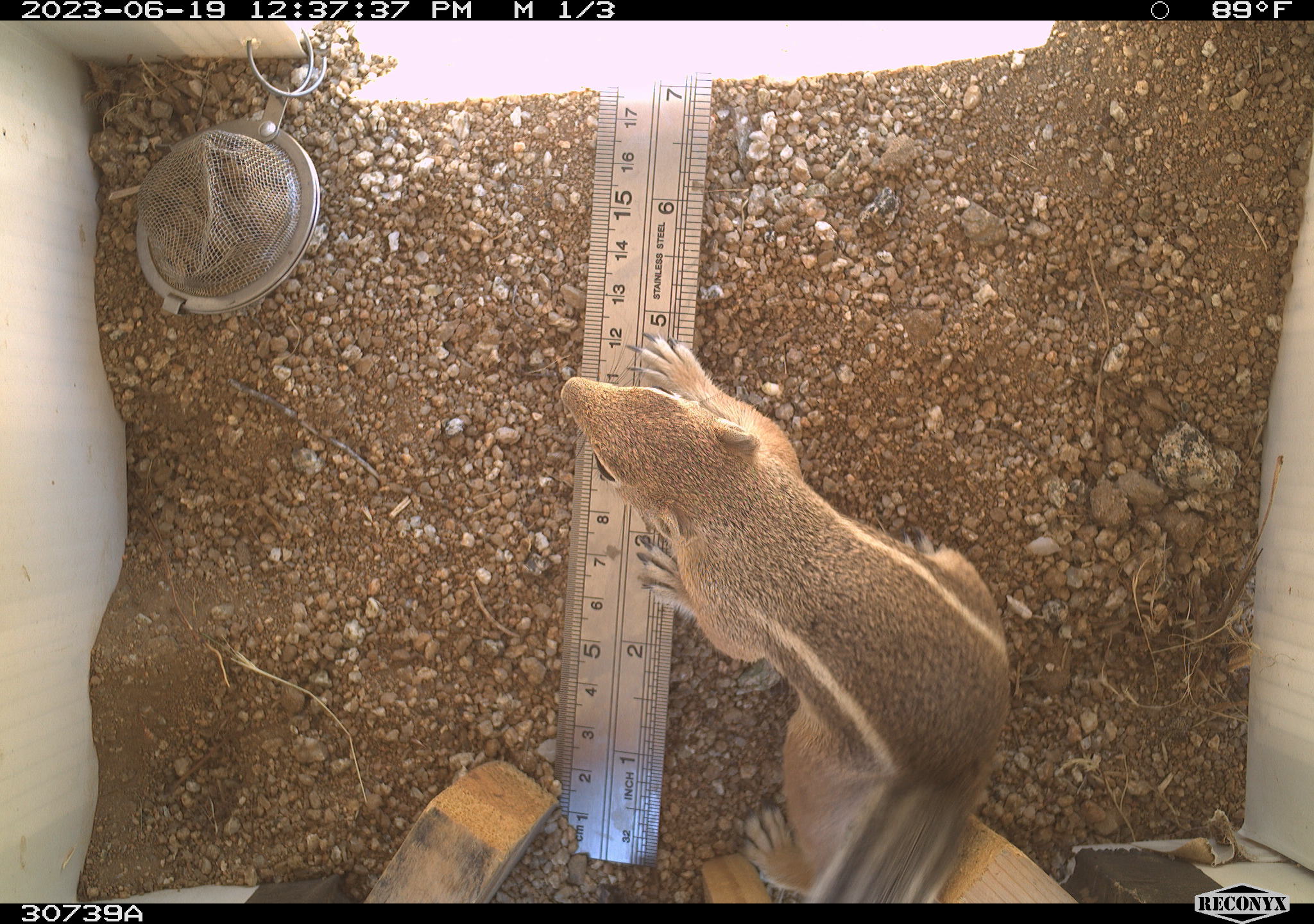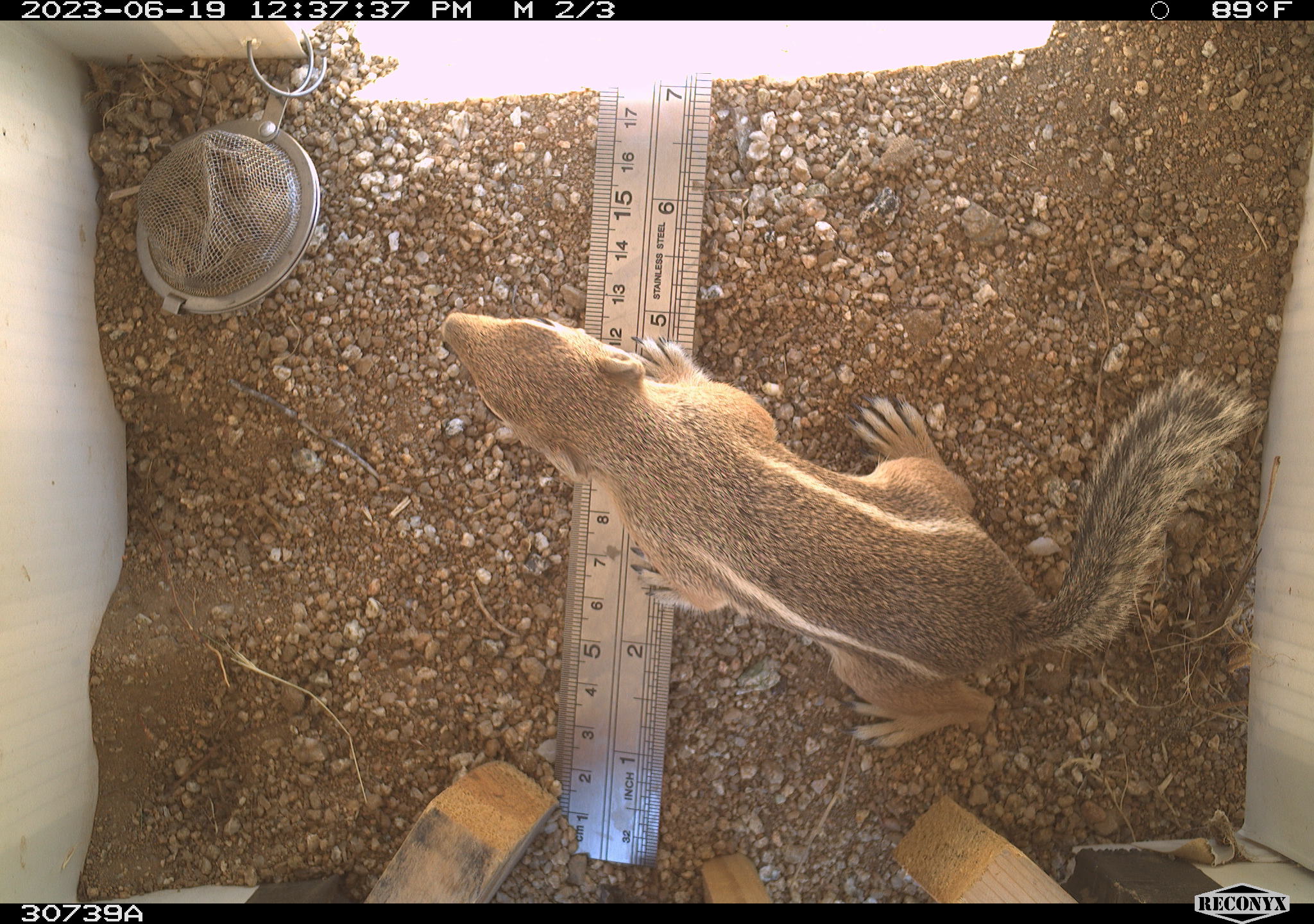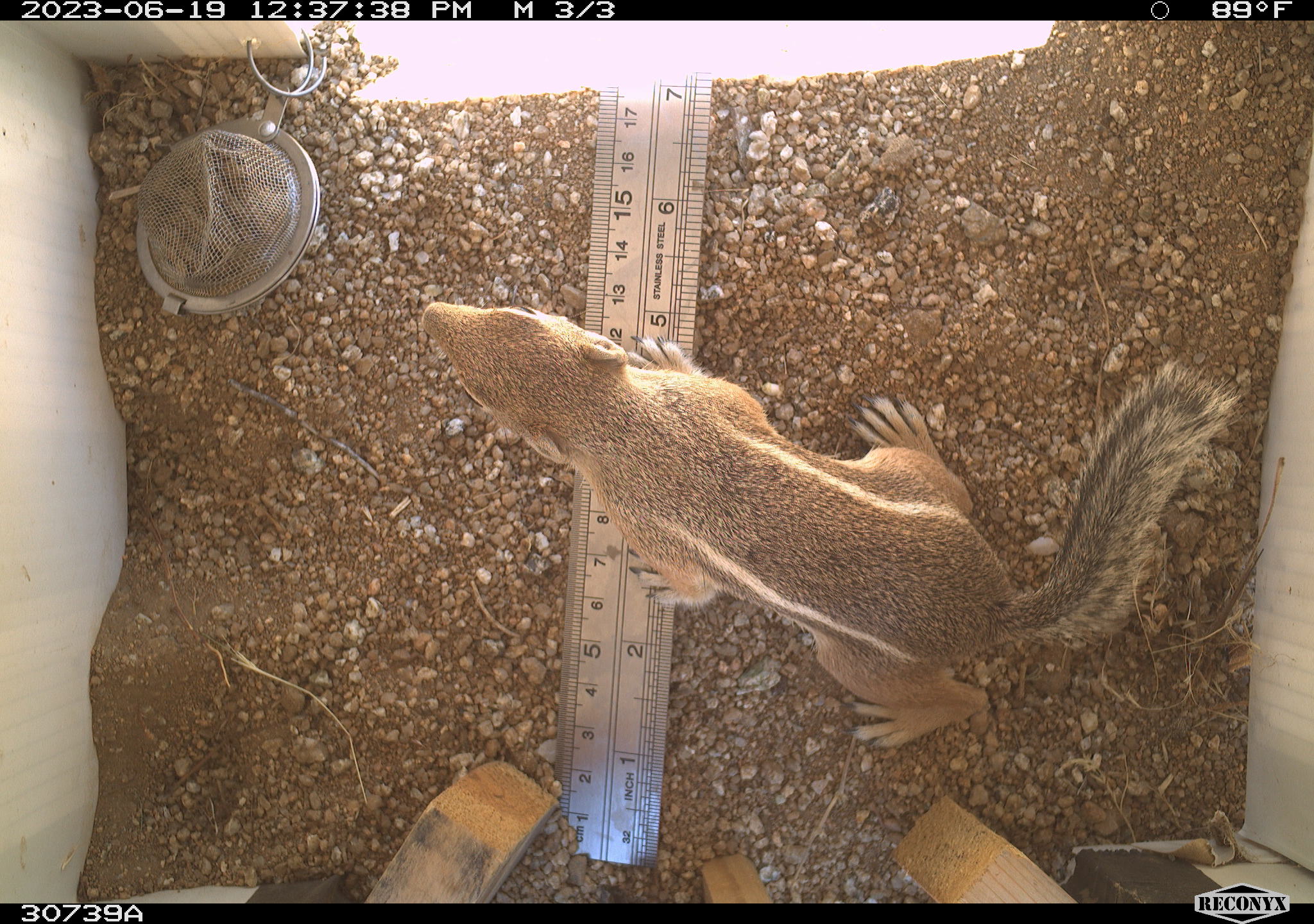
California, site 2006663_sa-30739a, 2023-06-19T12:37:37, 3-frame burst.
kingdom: Animalia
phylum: Chordata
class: Mammalia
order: Rodentia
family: Sciuridae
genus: Ammospermophilus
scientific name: Ammospermophilus leucurus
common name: white-tailed antelope squirrel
White-tailed antelope squirrel (Ammospermophilus leucurus).